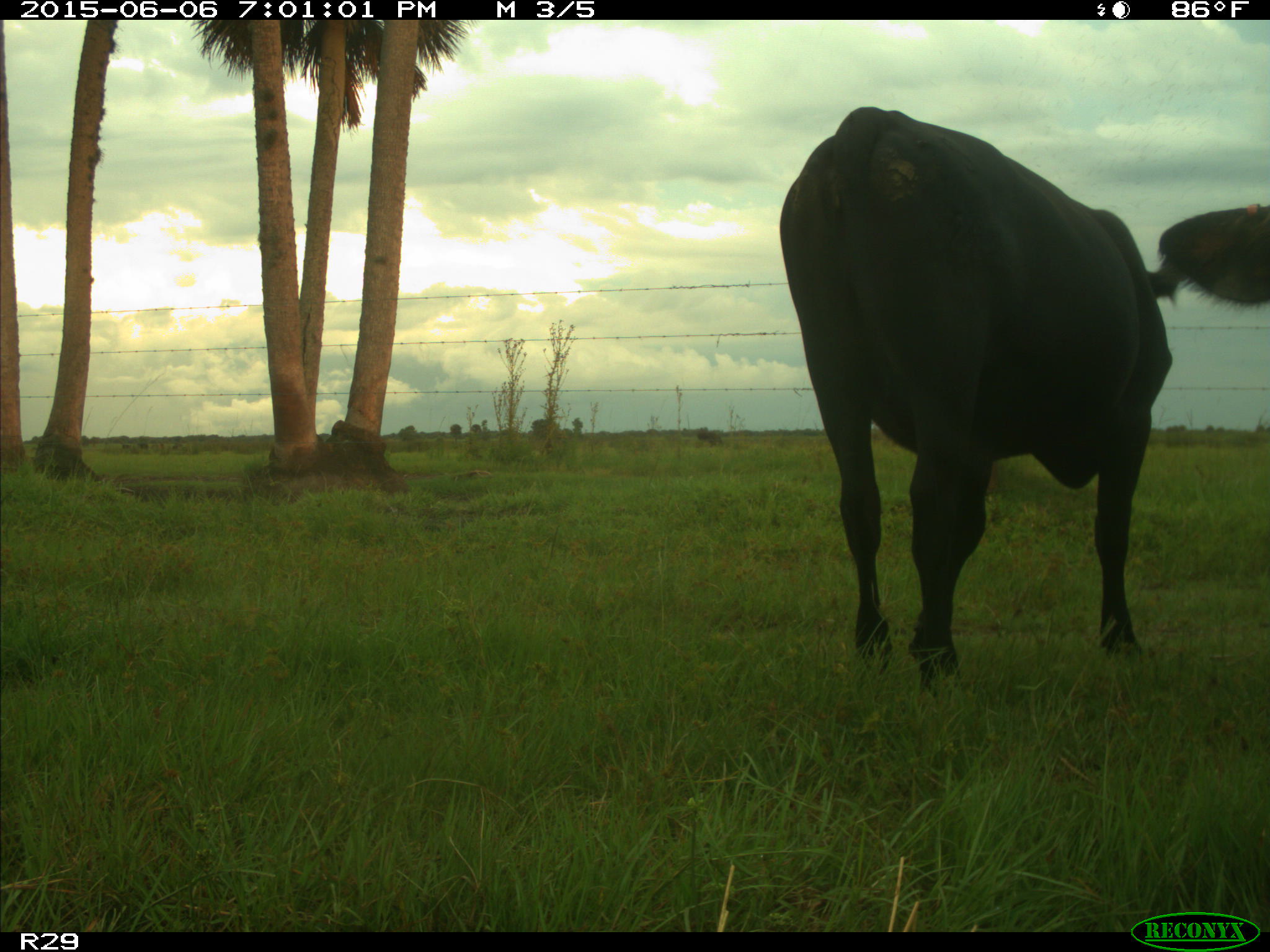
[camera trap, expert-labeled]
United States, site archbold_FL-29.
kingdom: Animalia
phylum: Chordata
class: Mammalia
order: Artiodactyla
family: Bovidae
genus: Bos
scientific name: Bos taurus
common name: domestic cow